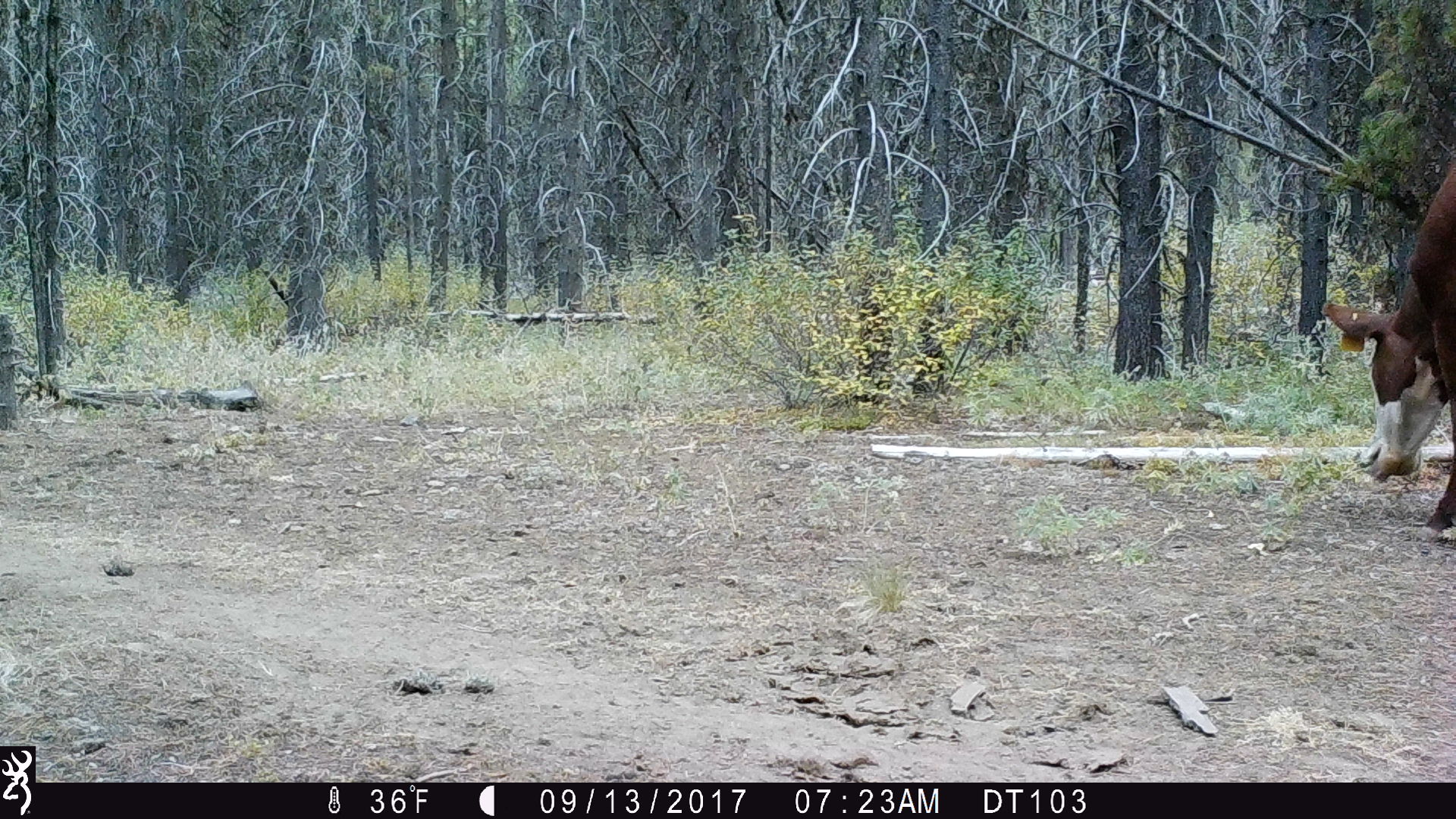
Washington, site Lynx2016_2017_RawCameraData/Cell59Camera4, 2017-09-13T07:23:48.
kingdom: Animalia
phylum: Chordata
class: Mammalia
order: Artiodactyla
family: Bovidae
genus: Bos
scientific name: Bos taurus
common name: domestic cattle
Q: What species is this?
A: Domestic cattle (Bos taurus).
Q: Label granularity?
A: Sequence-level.